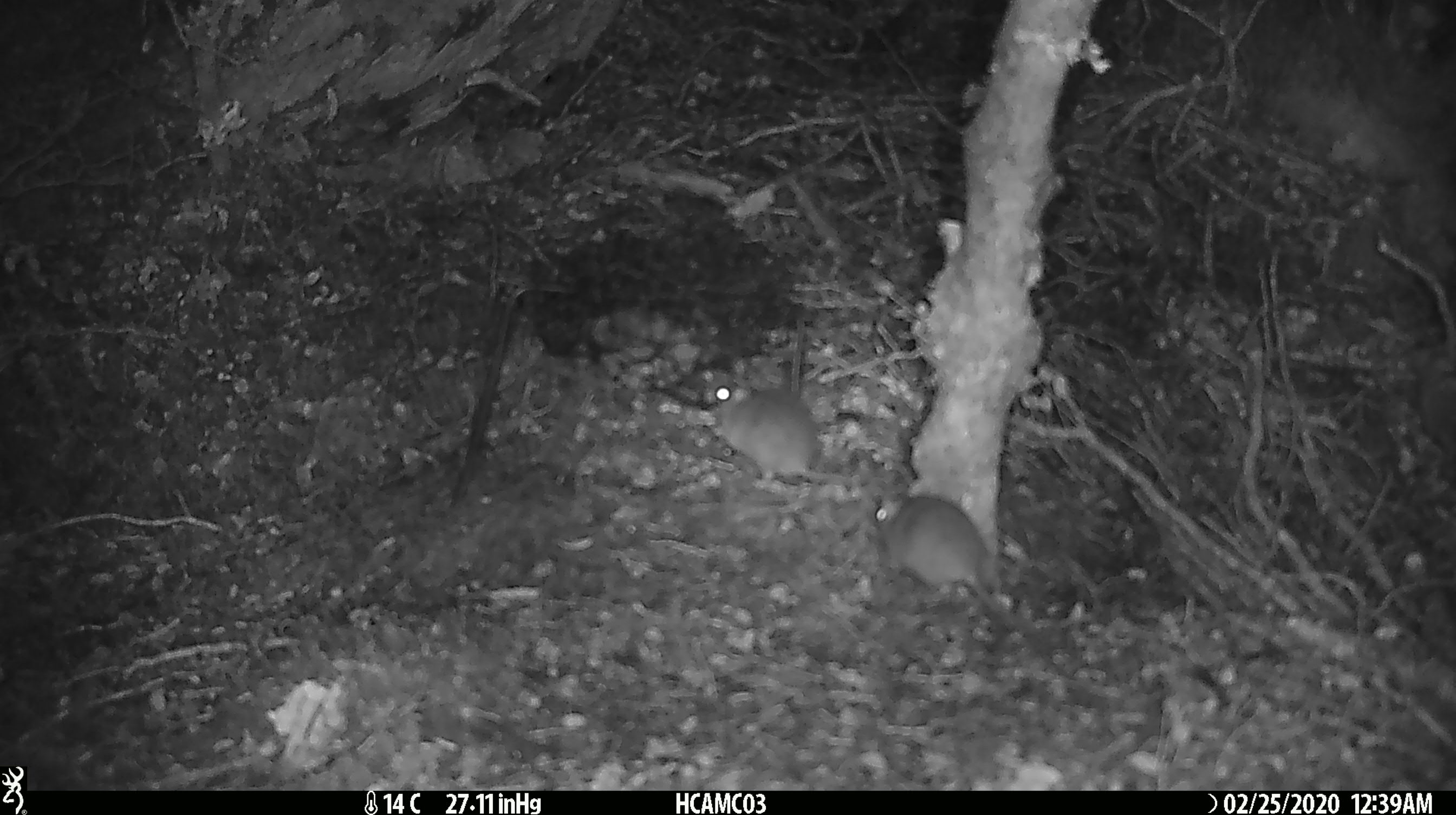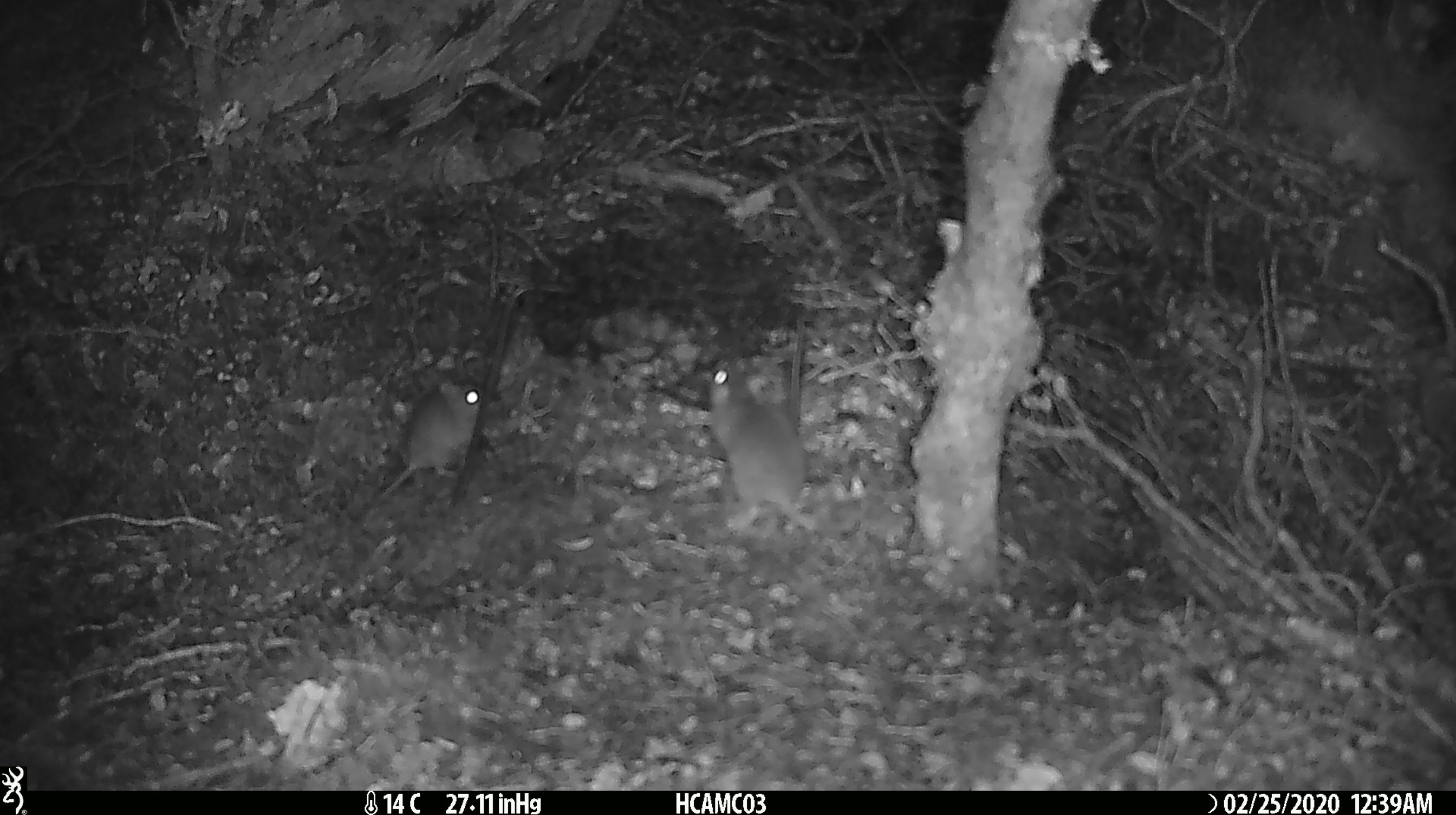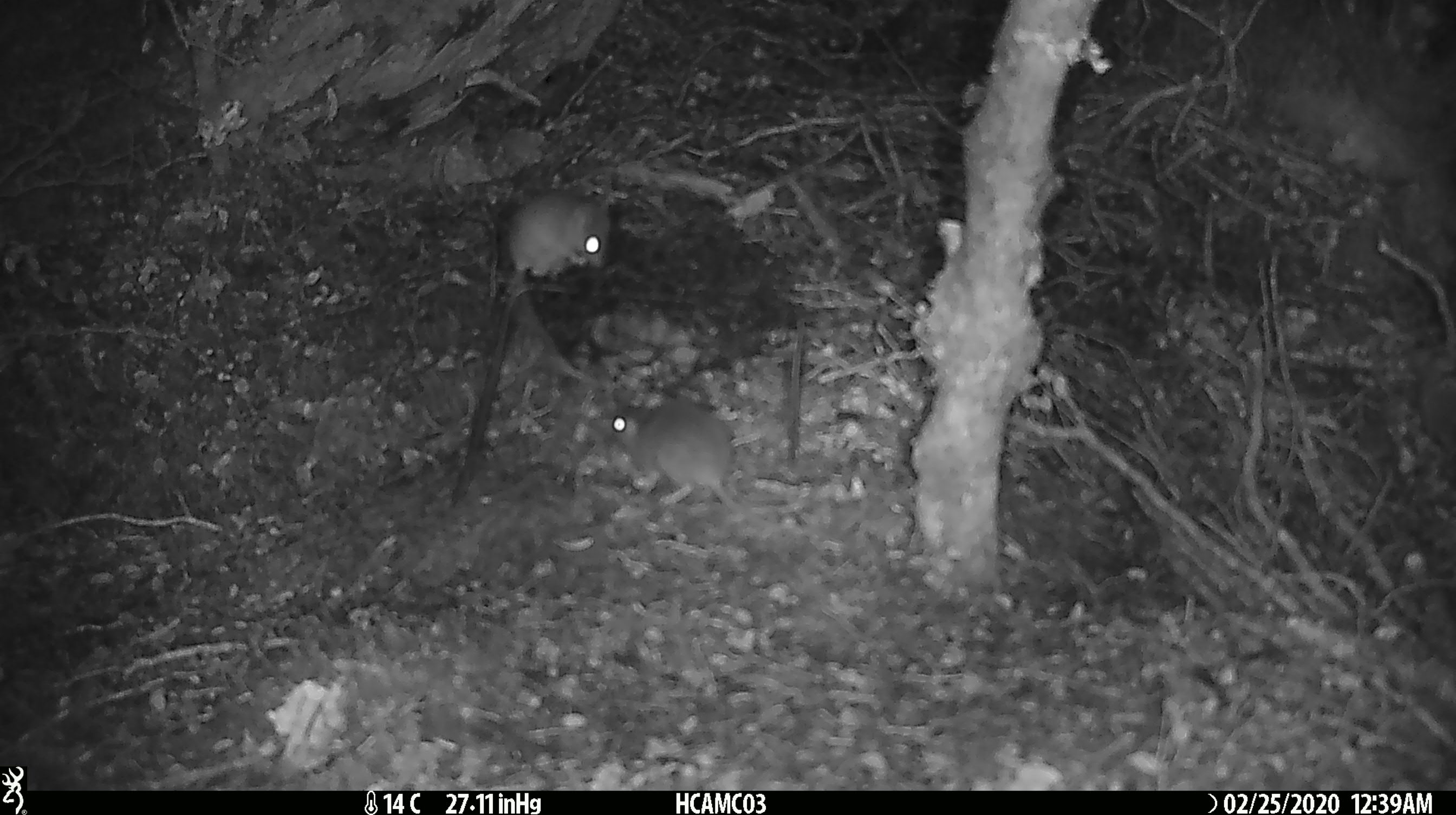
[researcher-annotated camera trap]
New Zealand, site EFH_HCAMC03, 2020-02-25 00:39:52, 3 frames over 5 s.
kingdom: Animalia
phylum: Chordata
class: Mammalia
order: Rodentia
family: Muridae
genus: Mus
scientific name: Mus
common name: mouse